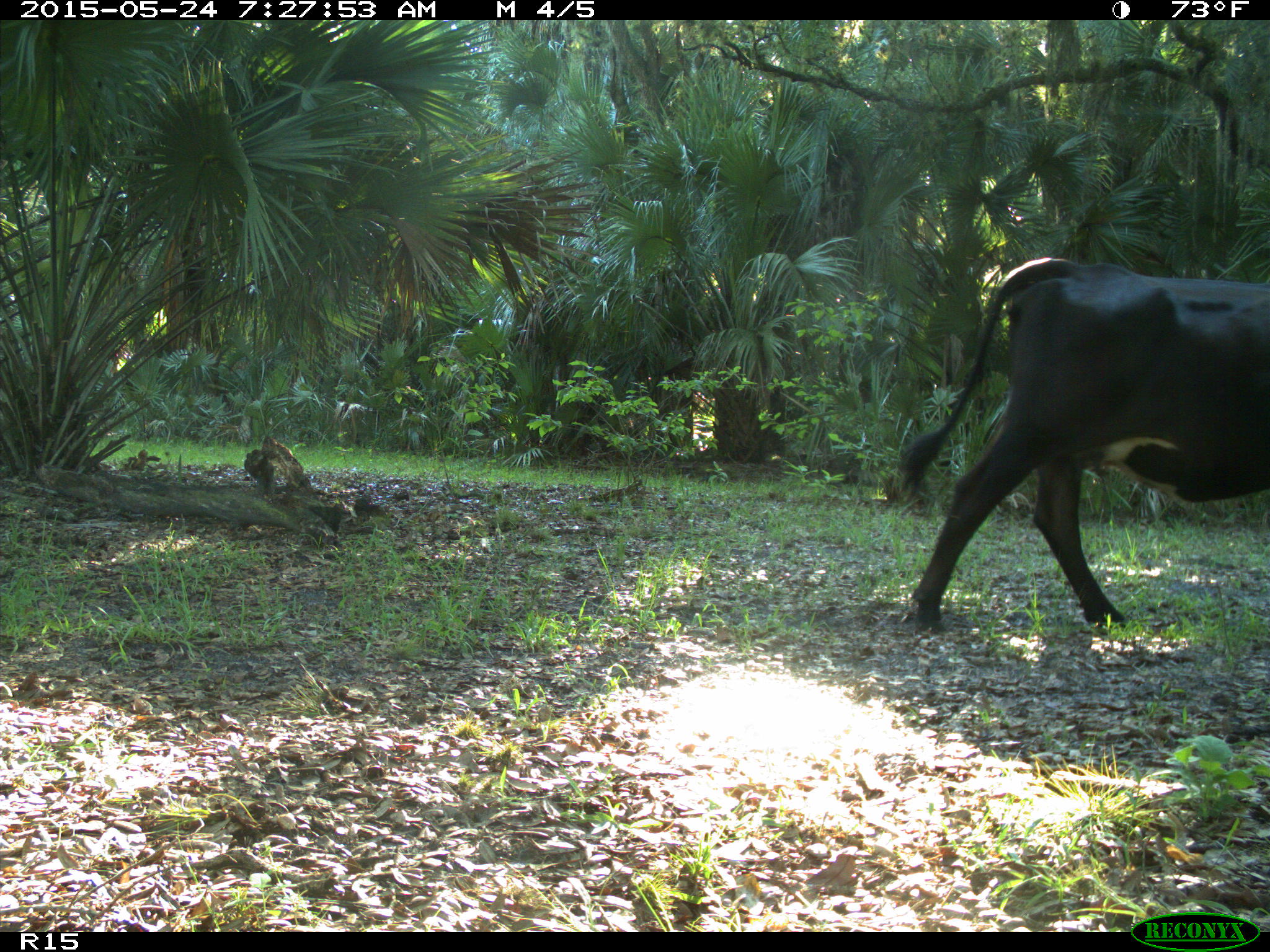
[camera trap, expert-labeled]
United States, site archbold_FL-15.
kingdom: Animalia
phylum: Chordata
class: Mammalia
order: Artiodactyla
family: Bovidae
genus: Bos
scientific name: Bos taurus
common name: domestic cow